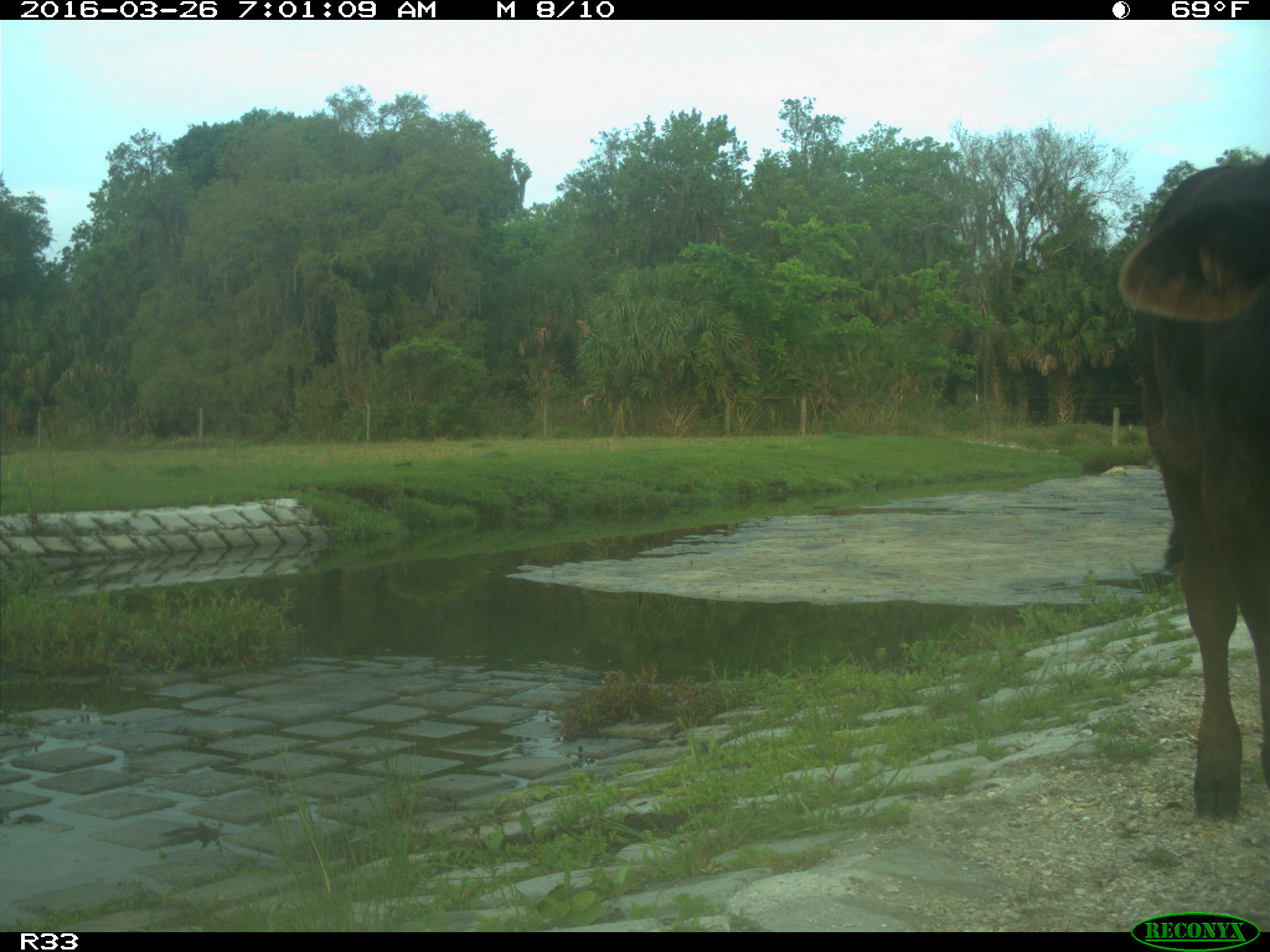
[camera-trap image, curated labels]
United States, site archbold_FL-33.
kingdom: Animalia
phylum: Chordata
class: Mammalia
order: Artiodactyla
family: Bovidae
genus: Bos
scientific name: Bos taurus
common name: domestic cow